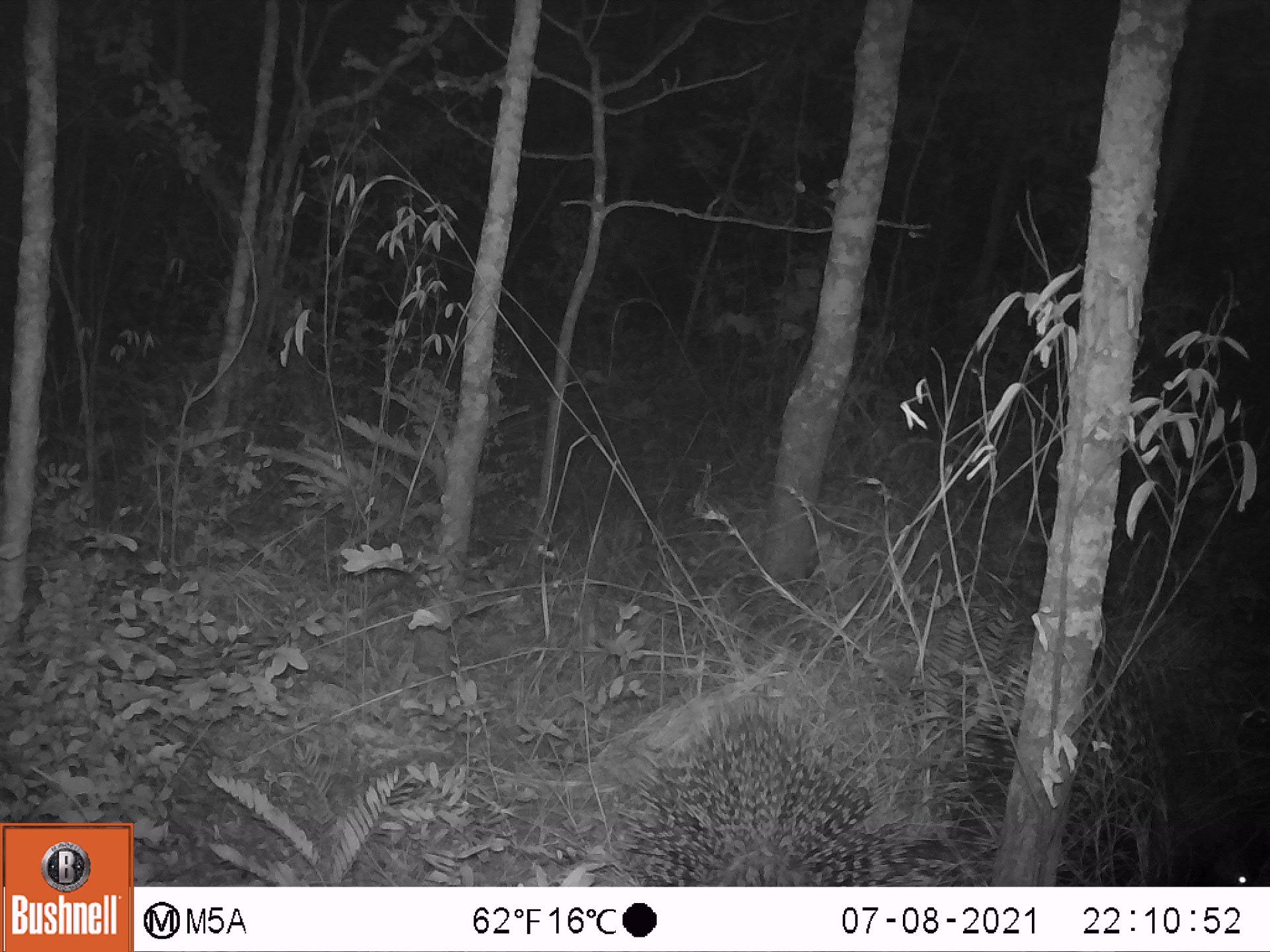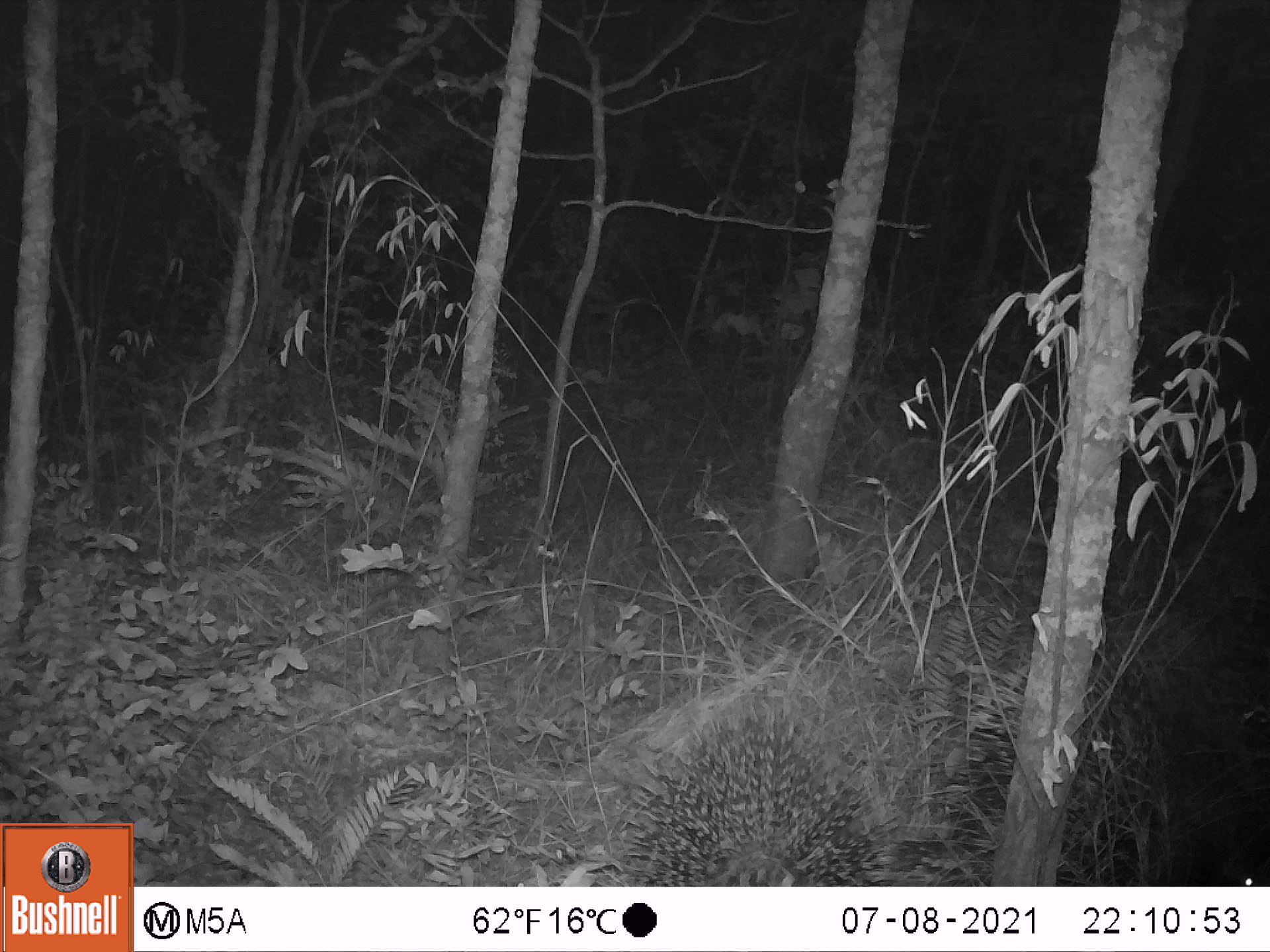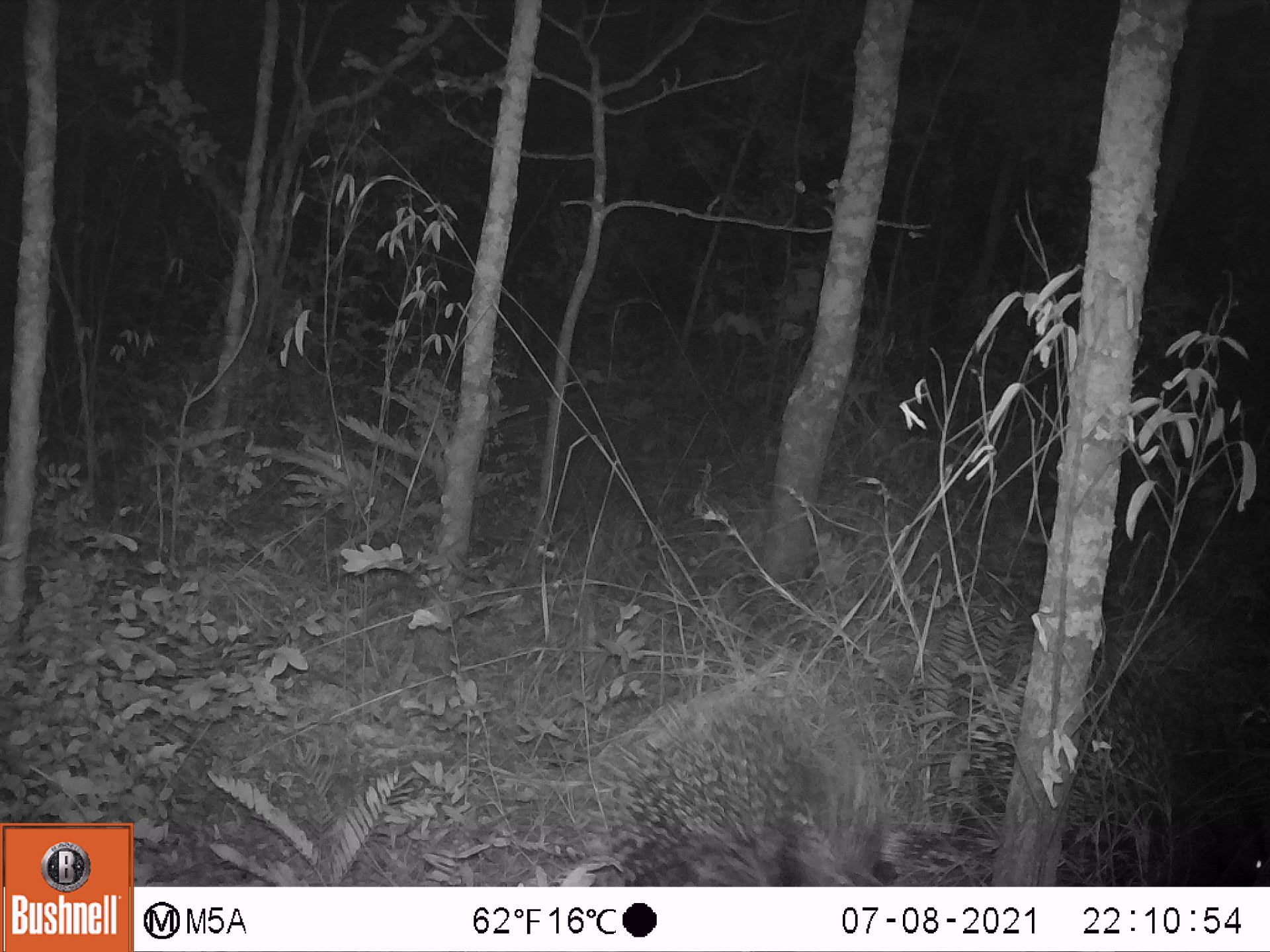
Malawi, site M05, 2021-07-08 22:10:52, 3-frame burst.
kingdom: Animalia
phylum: Chordata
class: Mammalia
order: Rodentia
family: Hystricidae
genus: Hystrix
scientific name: Hystrix africaeaustralis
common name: cape porcupine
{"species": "cape porcupine (Hystrix africaeaustralis)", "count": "2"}